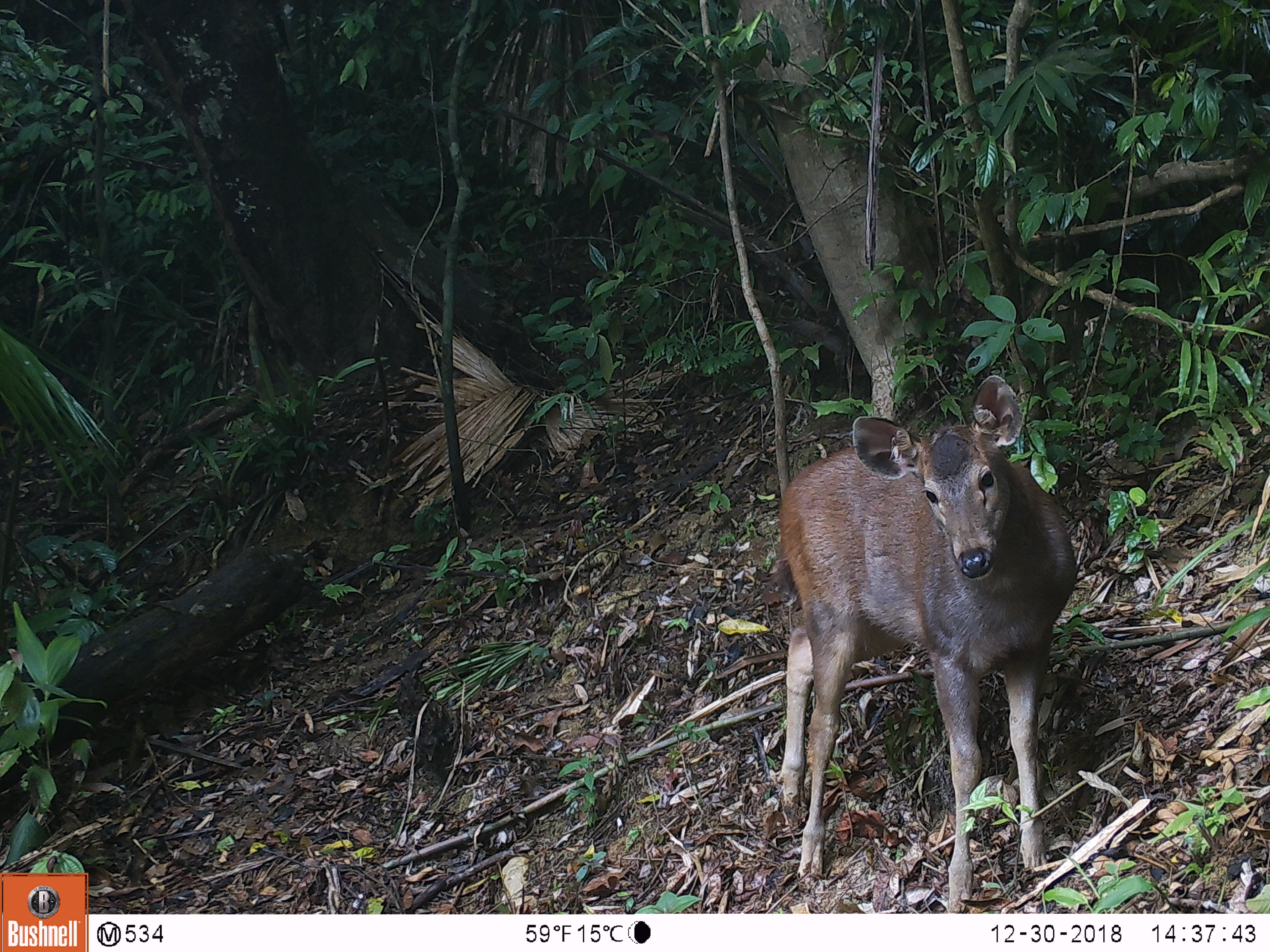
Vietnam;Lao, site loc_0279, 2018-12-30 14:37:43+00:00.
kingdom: Animalia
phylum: Chordata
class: Mammalia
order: Artiodactyla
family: Cervidae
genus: Rusa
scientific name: Rusa unicolor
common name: sambar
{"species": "sambar (Rusa unicolor)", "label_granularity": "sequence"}